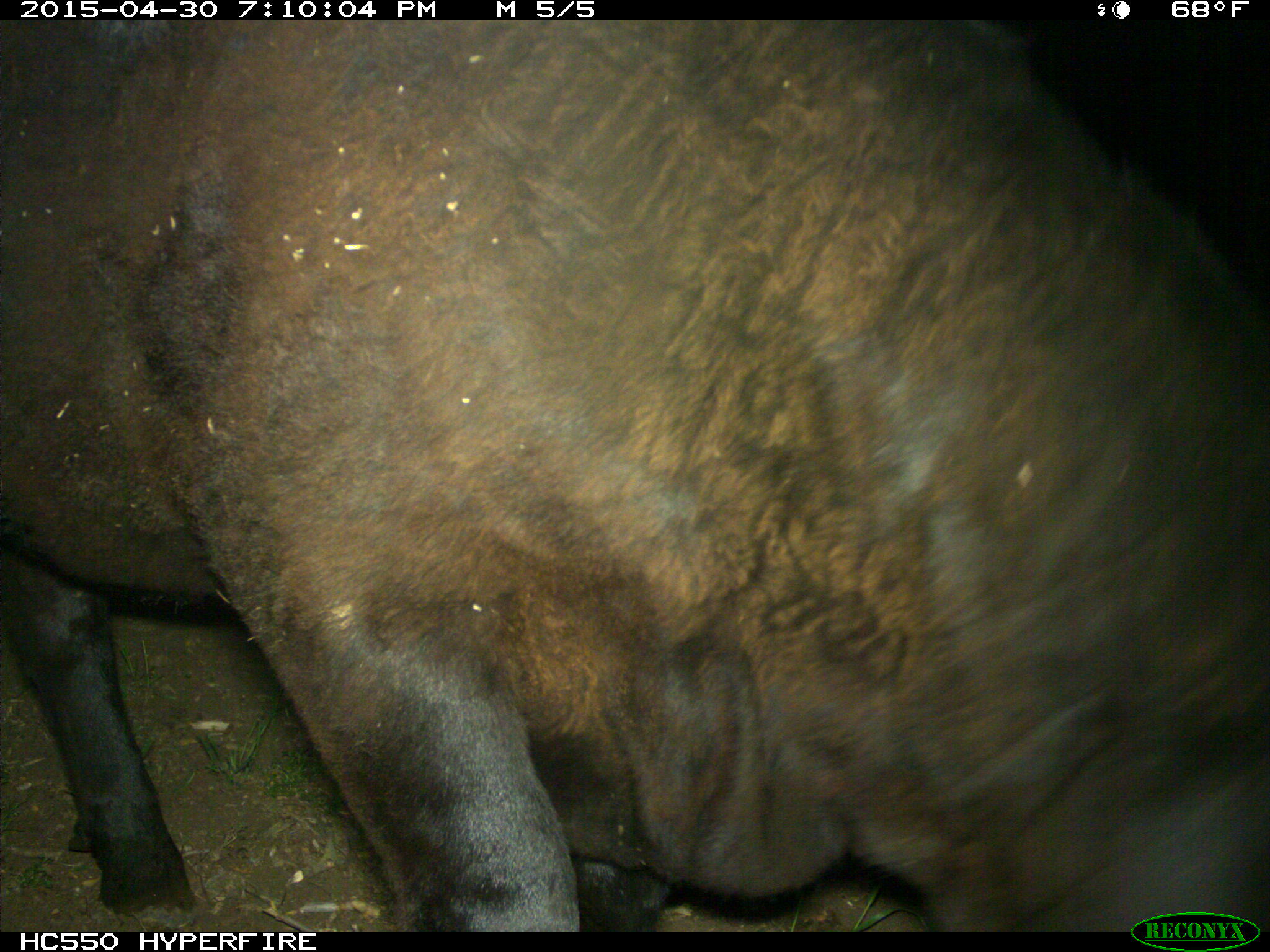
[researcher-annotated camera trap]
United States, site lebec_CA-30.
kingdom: Animalia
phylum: Chordata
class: Mammalia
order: Artiodactyla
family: Bovidae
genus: Bos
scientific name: Bos taurus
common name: domestic cow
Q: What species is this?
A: Bos taurus (domestic cow).